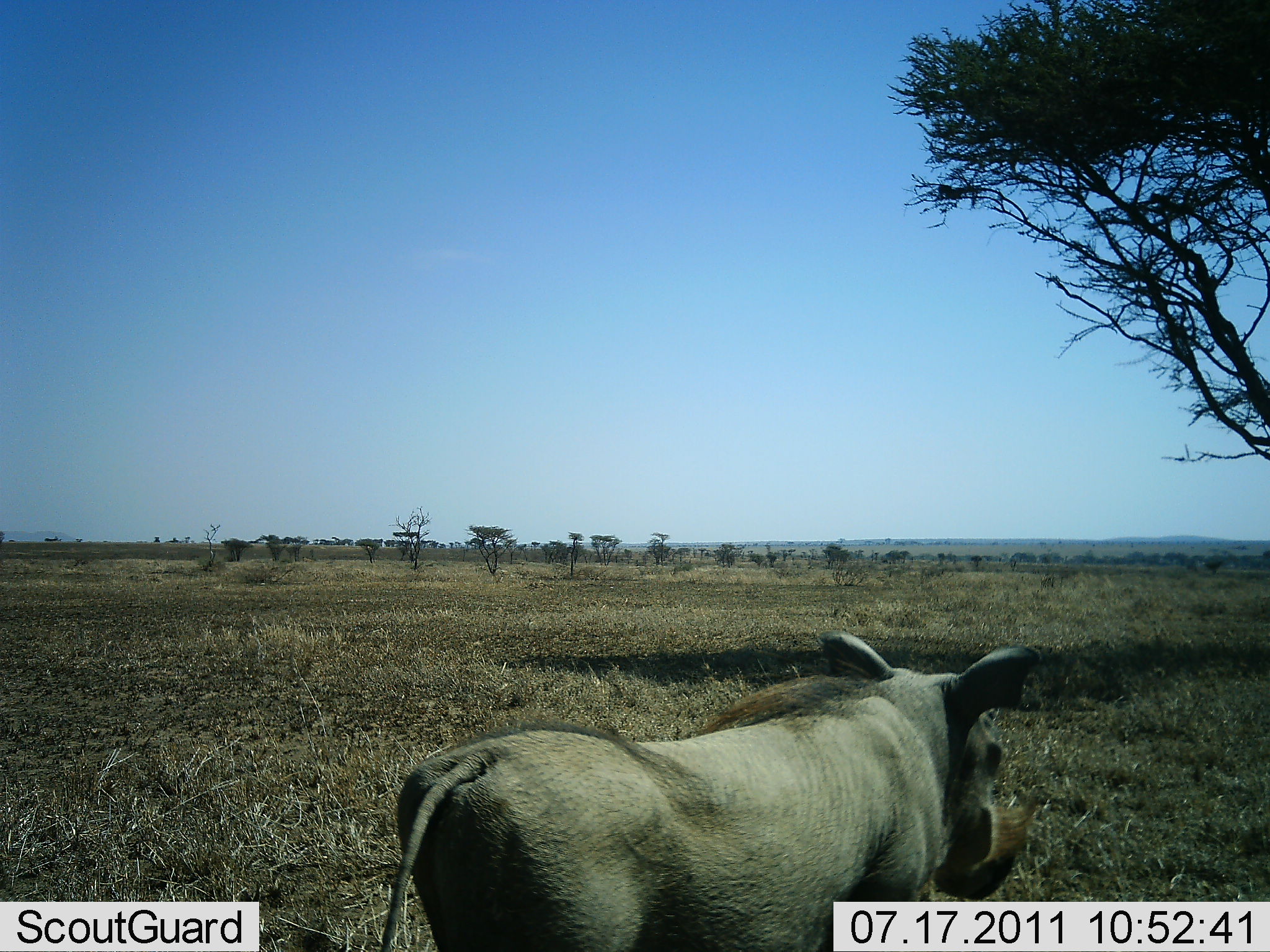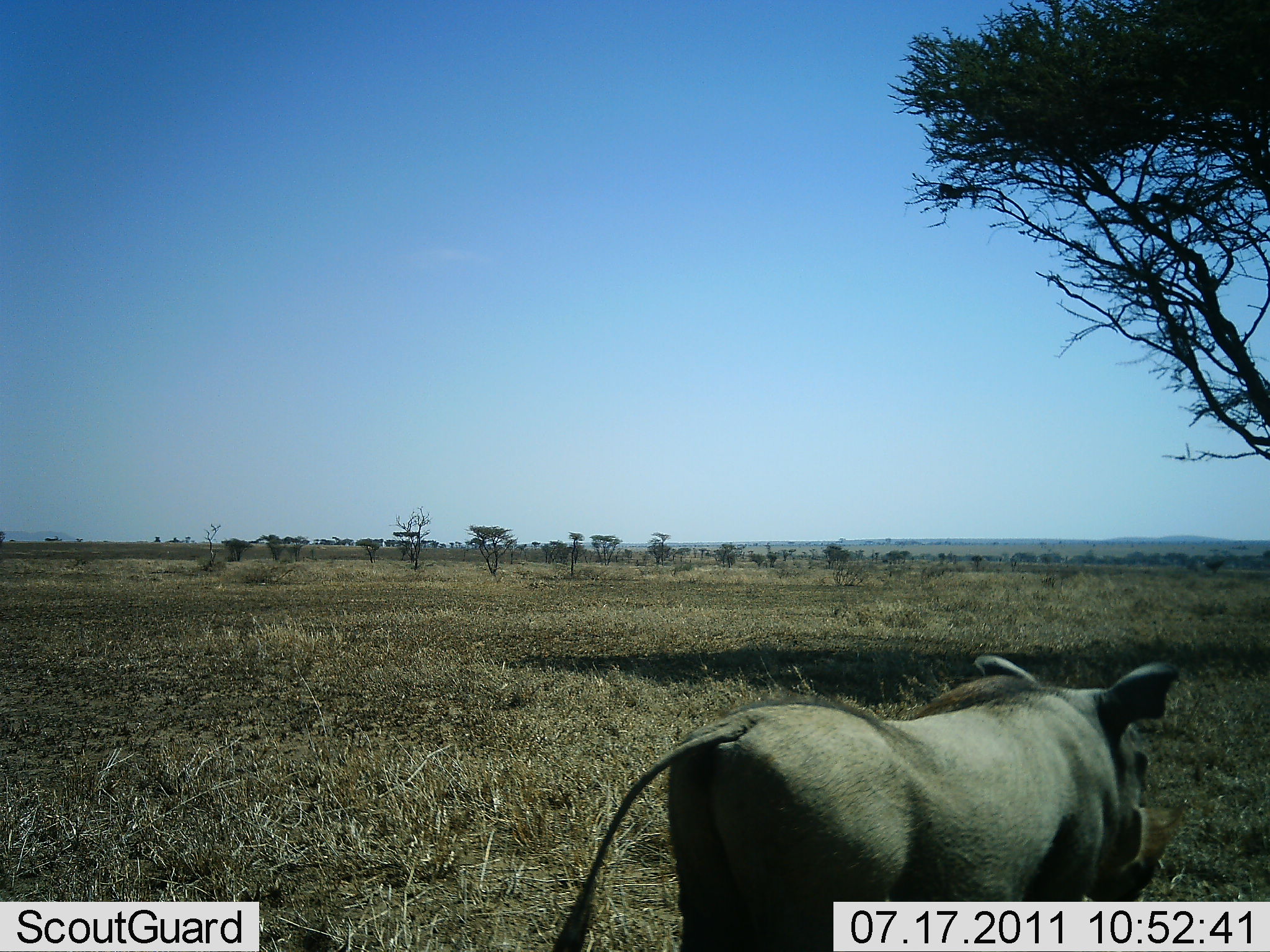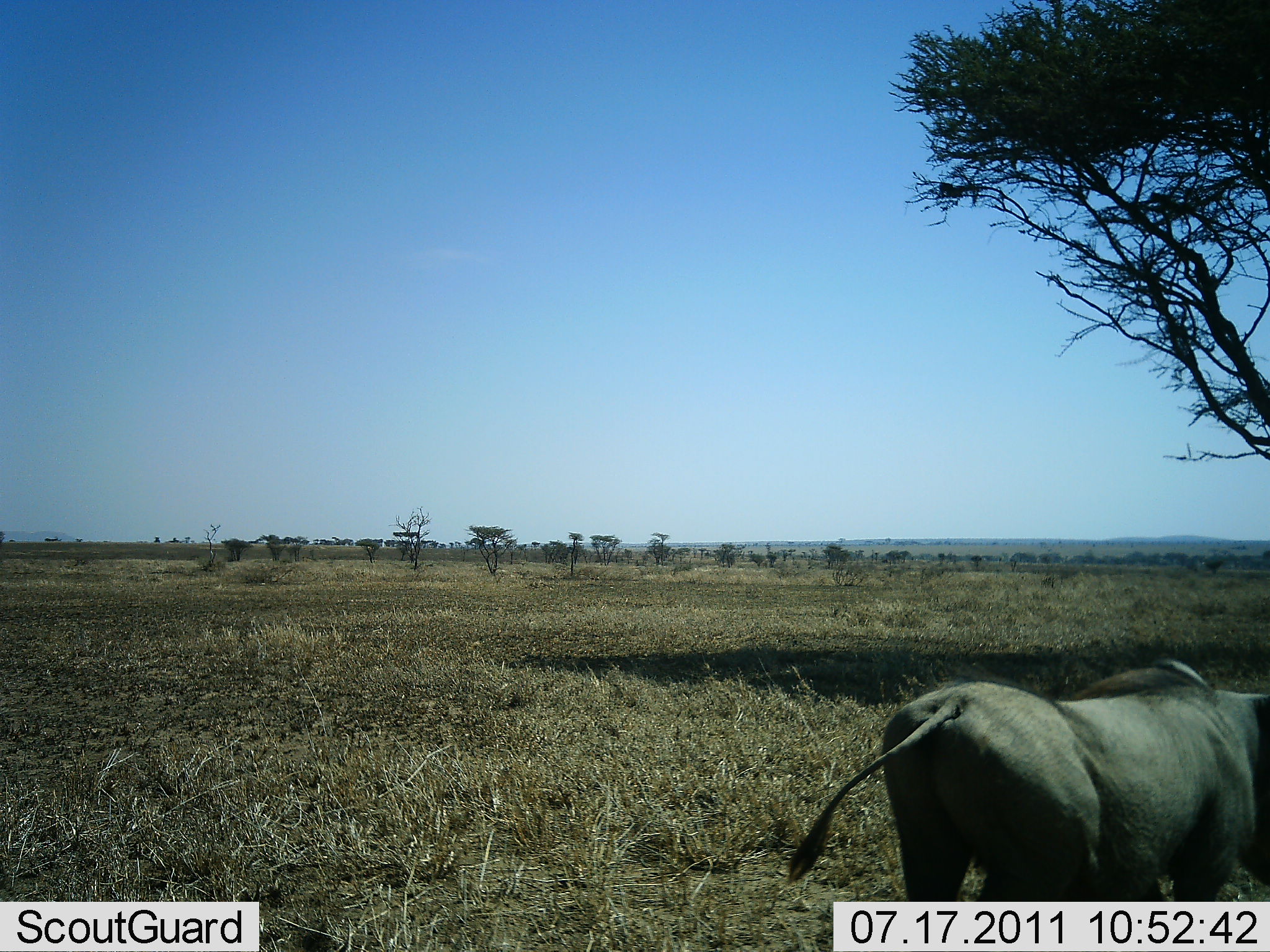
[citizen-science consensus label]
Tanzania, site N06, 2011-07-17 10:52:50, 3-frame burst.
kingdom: Animalia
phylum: Chordata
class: Mammalia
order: Artiodactyla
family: Suidae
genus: Phacochoerus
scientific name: Phacochoerus africanus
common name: warthog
Warthog (Phacochoerus africanus), count 1. Behavior (volunteer vote fractions): standing 0%, resting 0%, moving 100%, interacting 0%. Young present (vote fraction): 0%. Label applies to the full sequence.